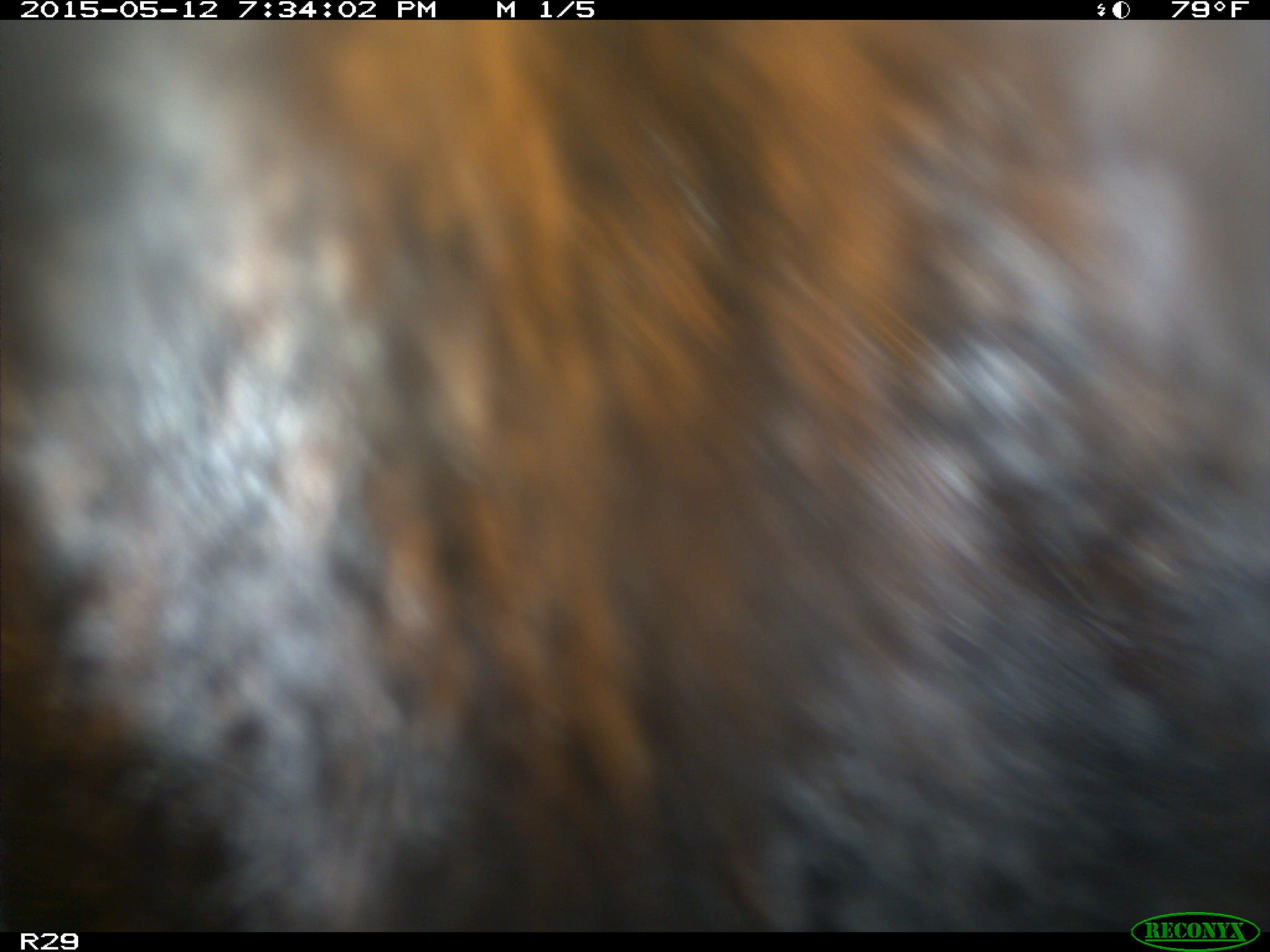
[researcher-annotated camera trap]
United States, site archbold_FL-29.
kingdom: Animalia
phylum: Chordata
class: Mammalia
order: Artiodactyla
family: Bovidae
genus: Bos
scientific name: Bos taurus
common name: domestic cow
Bos taurus (domestic cow).